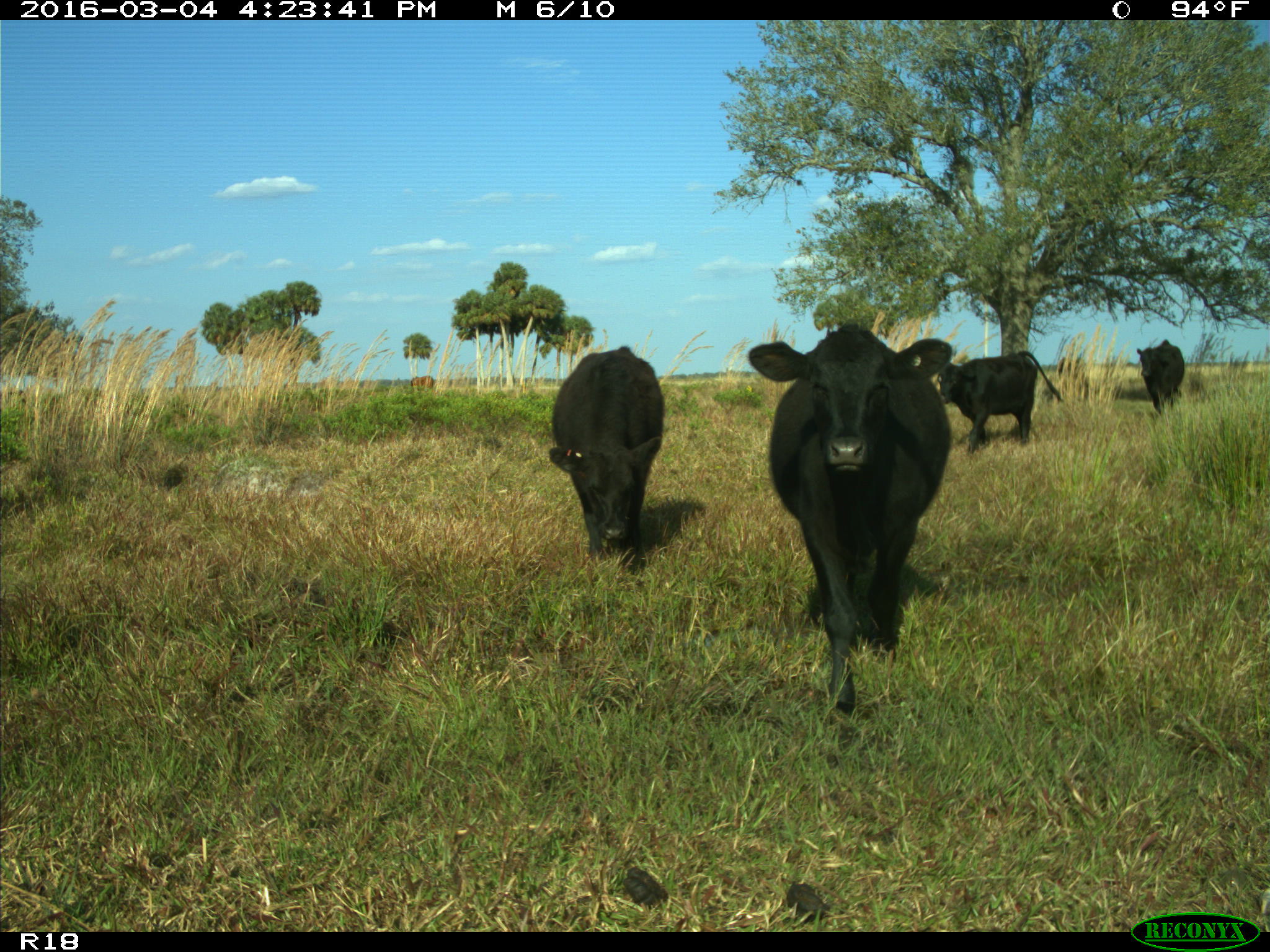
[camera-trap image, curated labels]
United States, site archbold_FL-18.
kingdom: Animalia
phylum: Chordata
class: Mammalia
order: Artiodactyla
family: Bovidae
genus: Bos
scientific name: Bos taurus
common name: domestic cow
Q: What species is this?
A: Bos taurus (domestic cow).